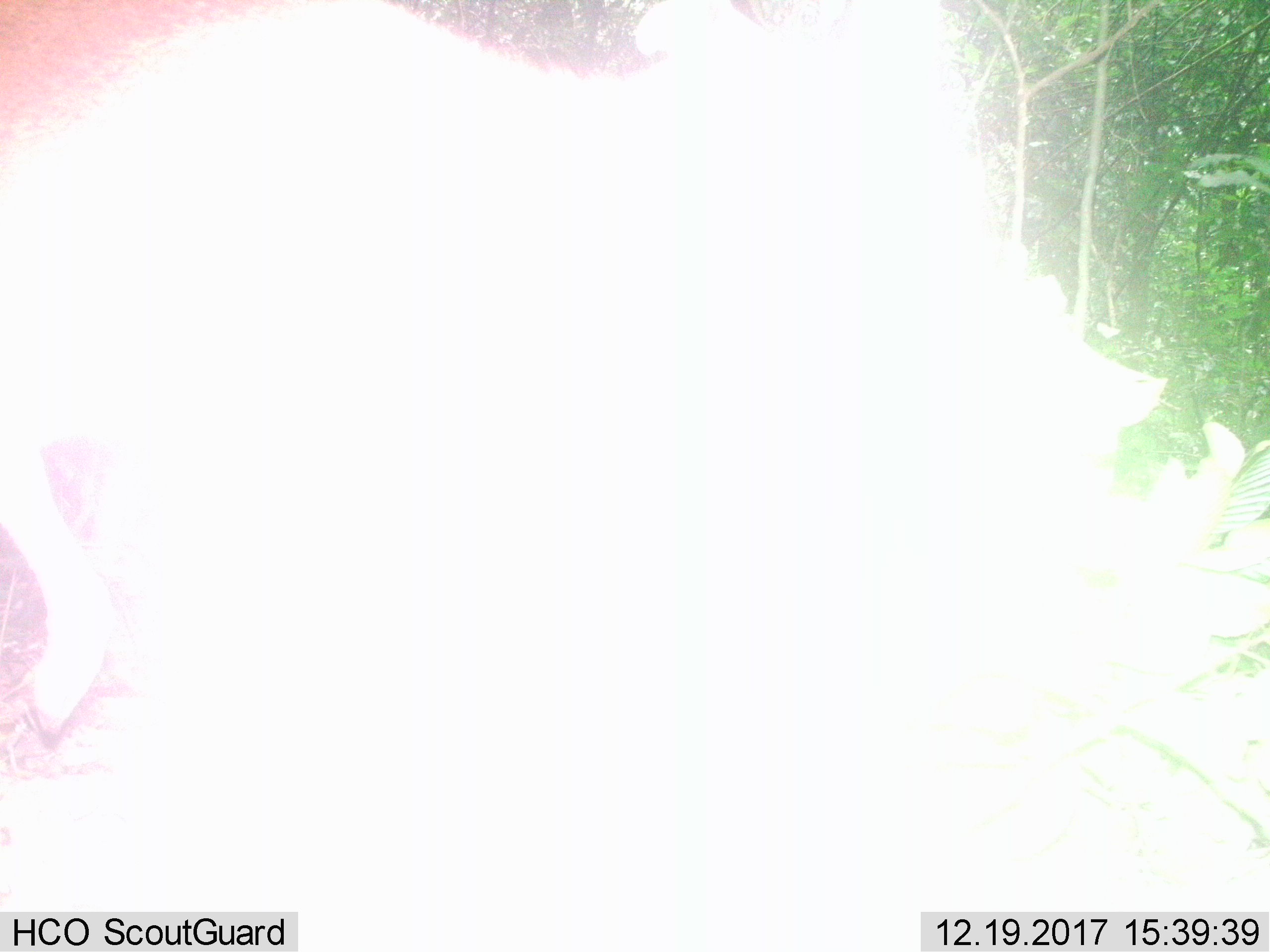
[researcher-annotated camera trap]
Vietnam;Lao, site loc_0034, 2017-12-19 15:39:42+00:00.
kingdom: Animalia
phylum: Chordata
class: Mammalia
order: Artiodactyla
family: Cervidae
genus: Rusa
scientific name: Rusa unicolor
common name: sambar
Sambar (Rusa unicolor). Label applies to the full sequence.